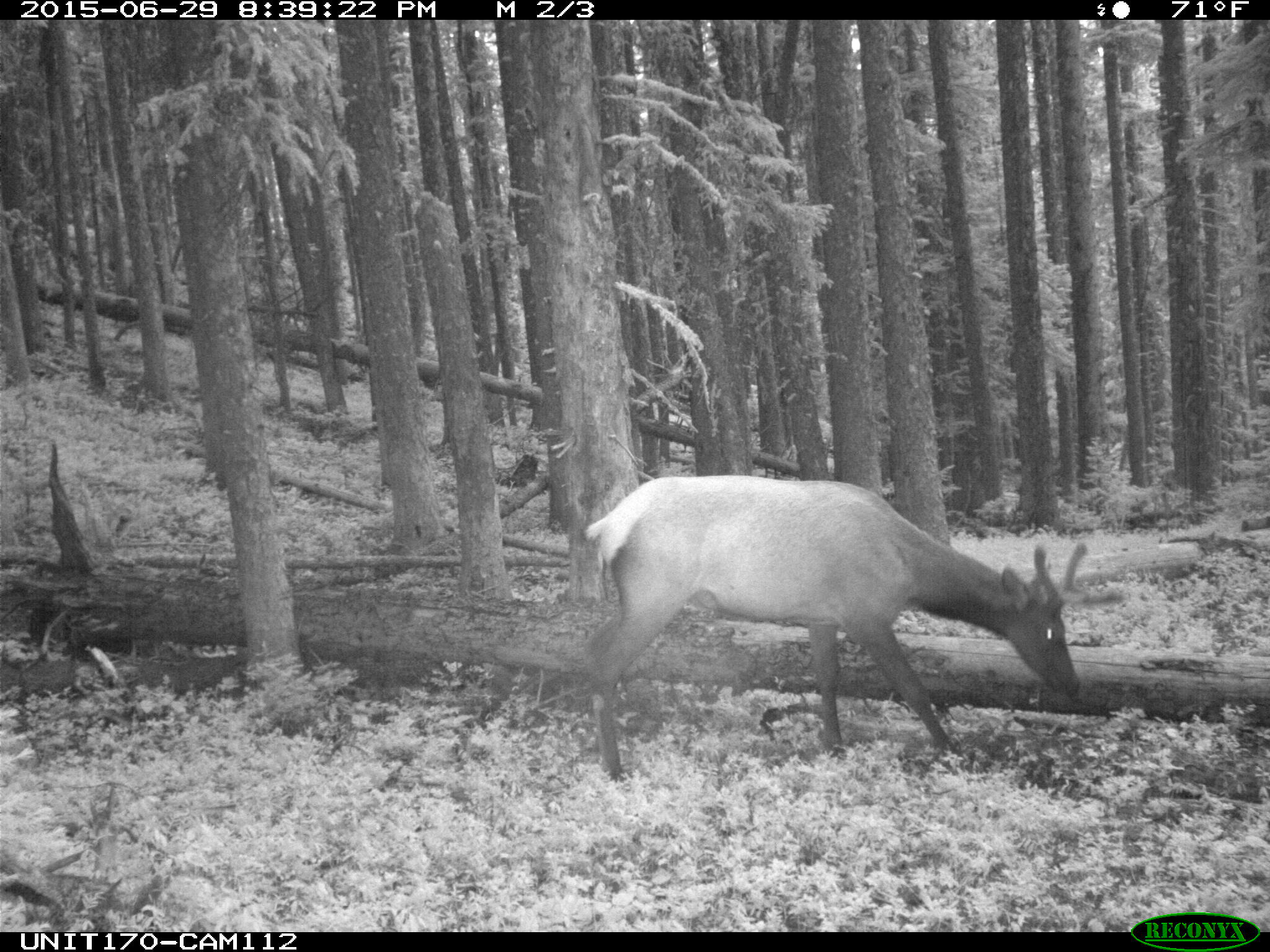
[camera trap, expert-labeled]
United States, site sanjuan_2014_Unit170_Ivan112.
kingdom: Animalia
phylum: Chordata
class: Mammalia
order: Artiodactyla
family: Cervidae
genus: Cervus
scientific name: Cervus elaphus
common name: red deer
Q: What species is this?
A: Cervus elaphus (red deer).